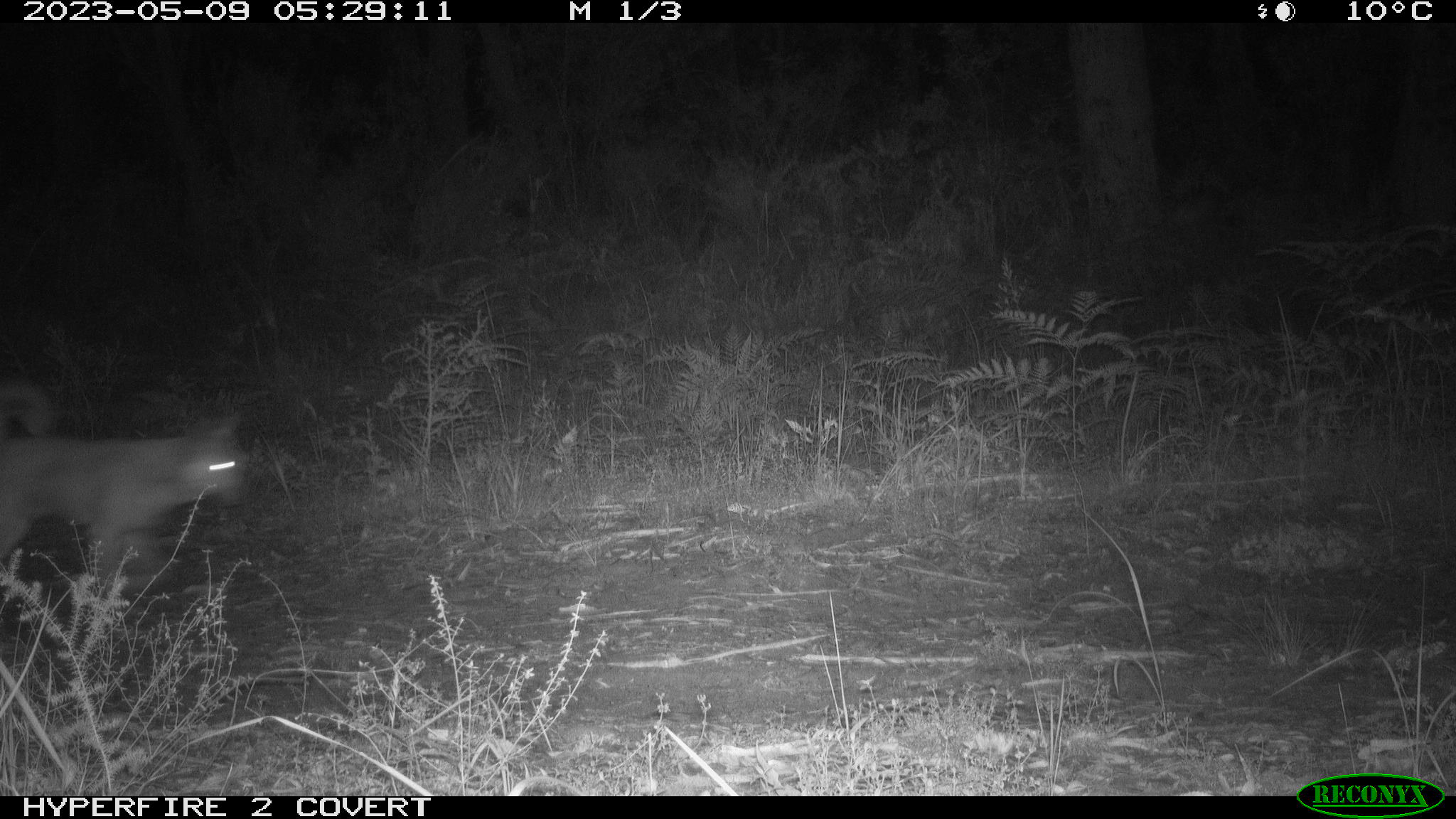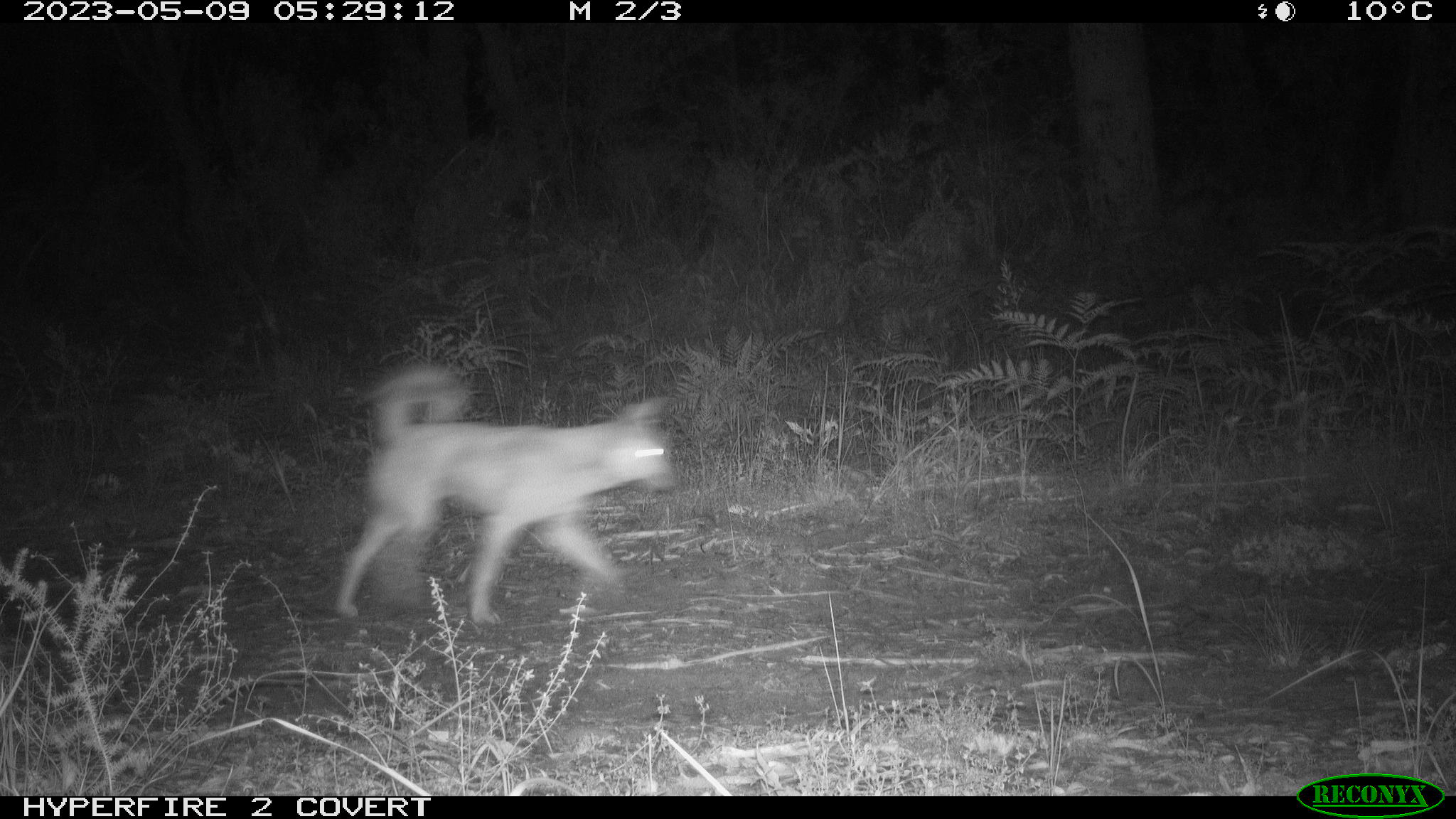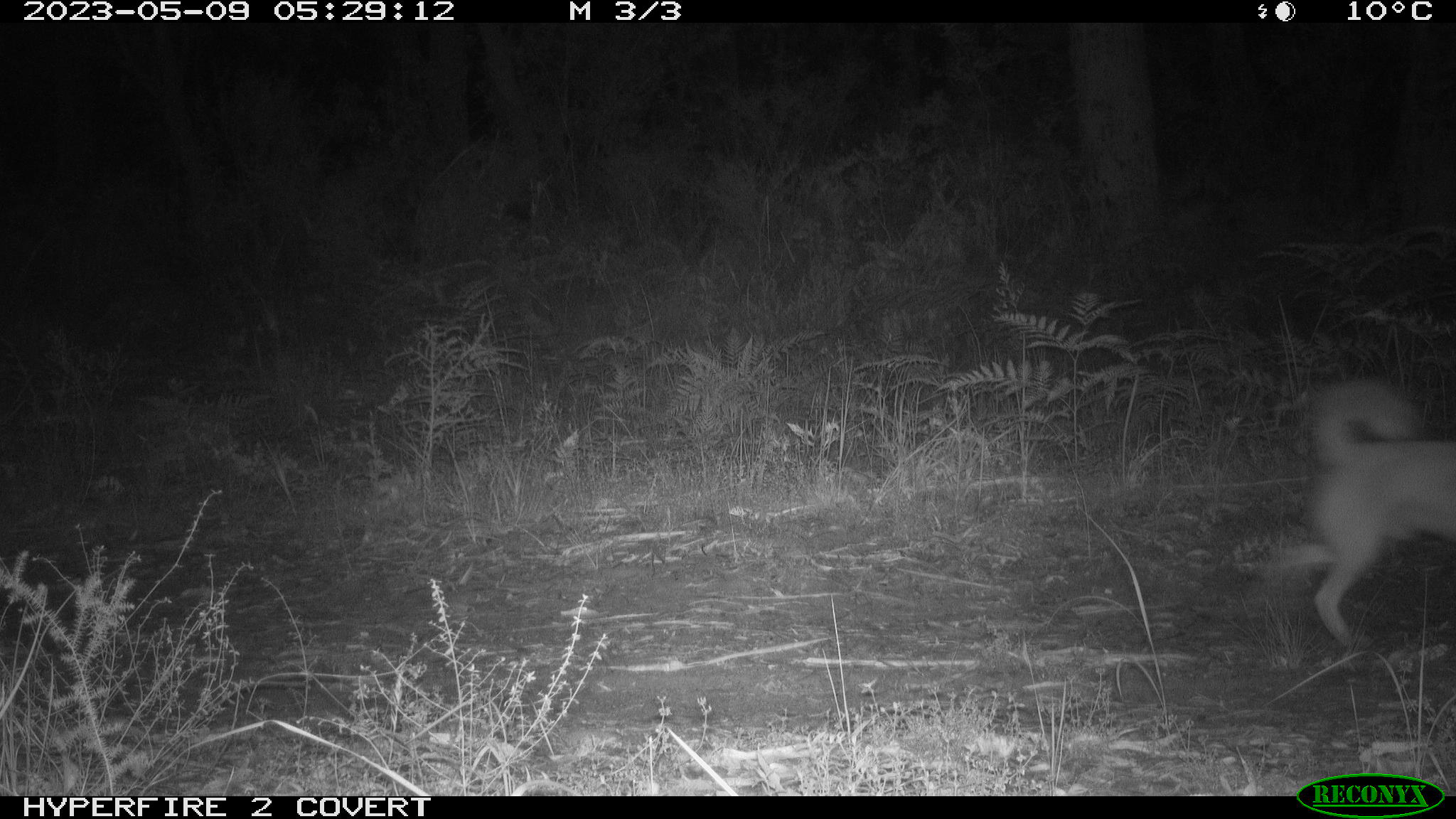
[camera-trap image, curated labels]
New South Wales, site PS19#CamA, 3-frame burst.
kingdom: Animalia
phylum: Chordata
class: Mammalia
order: Carnivora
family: Canidae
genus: Canis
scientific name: Canis familiaris dingo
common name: dingo